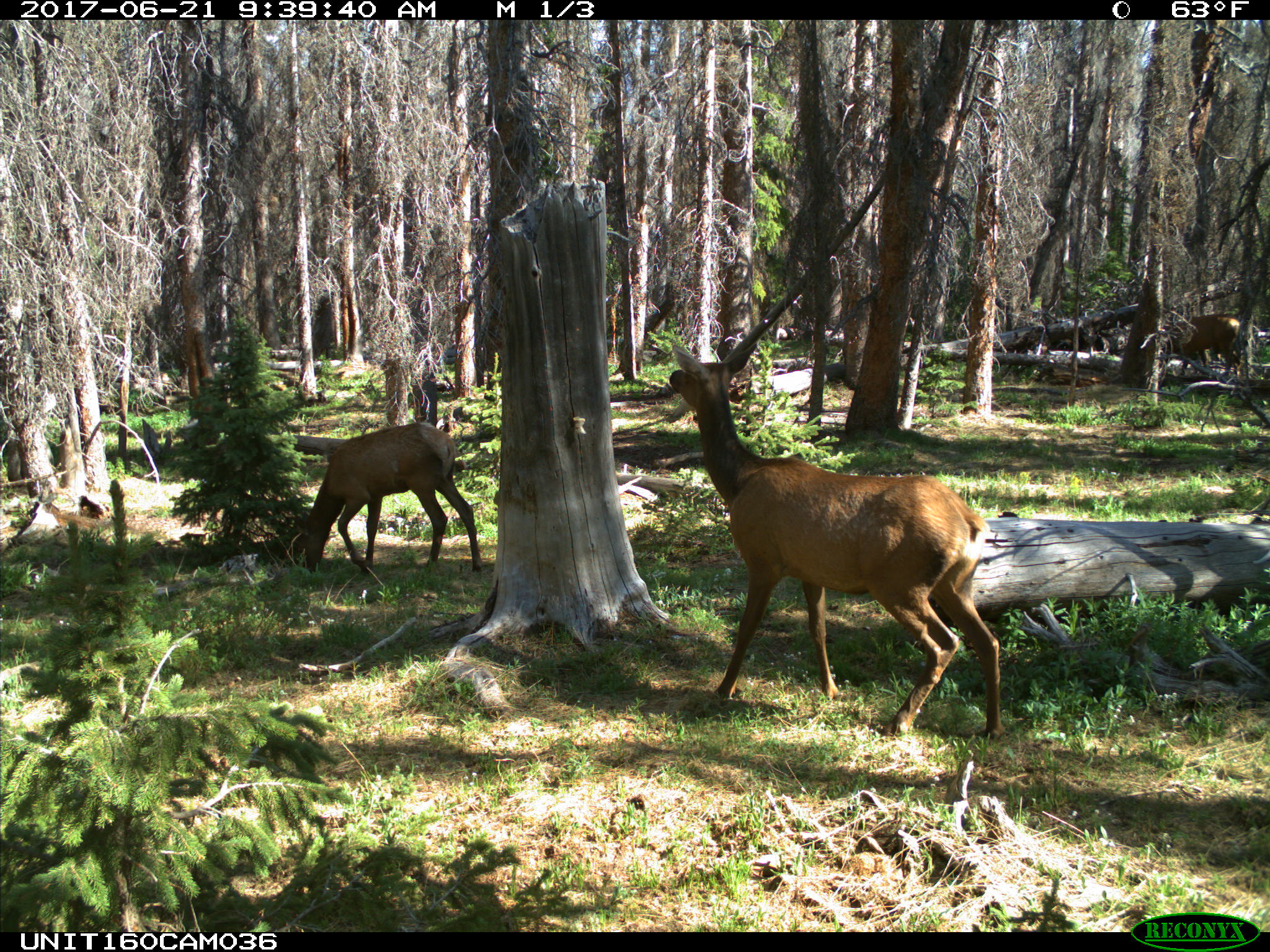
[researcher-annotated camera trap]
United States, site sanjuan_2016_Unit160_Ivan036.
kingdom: Animalia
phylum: Chordata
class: Mammalia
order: Artiodactyla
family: Cervidae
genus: Cervus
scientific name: Cervus elaphus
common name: red deer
Cervus elaphus (red deer).